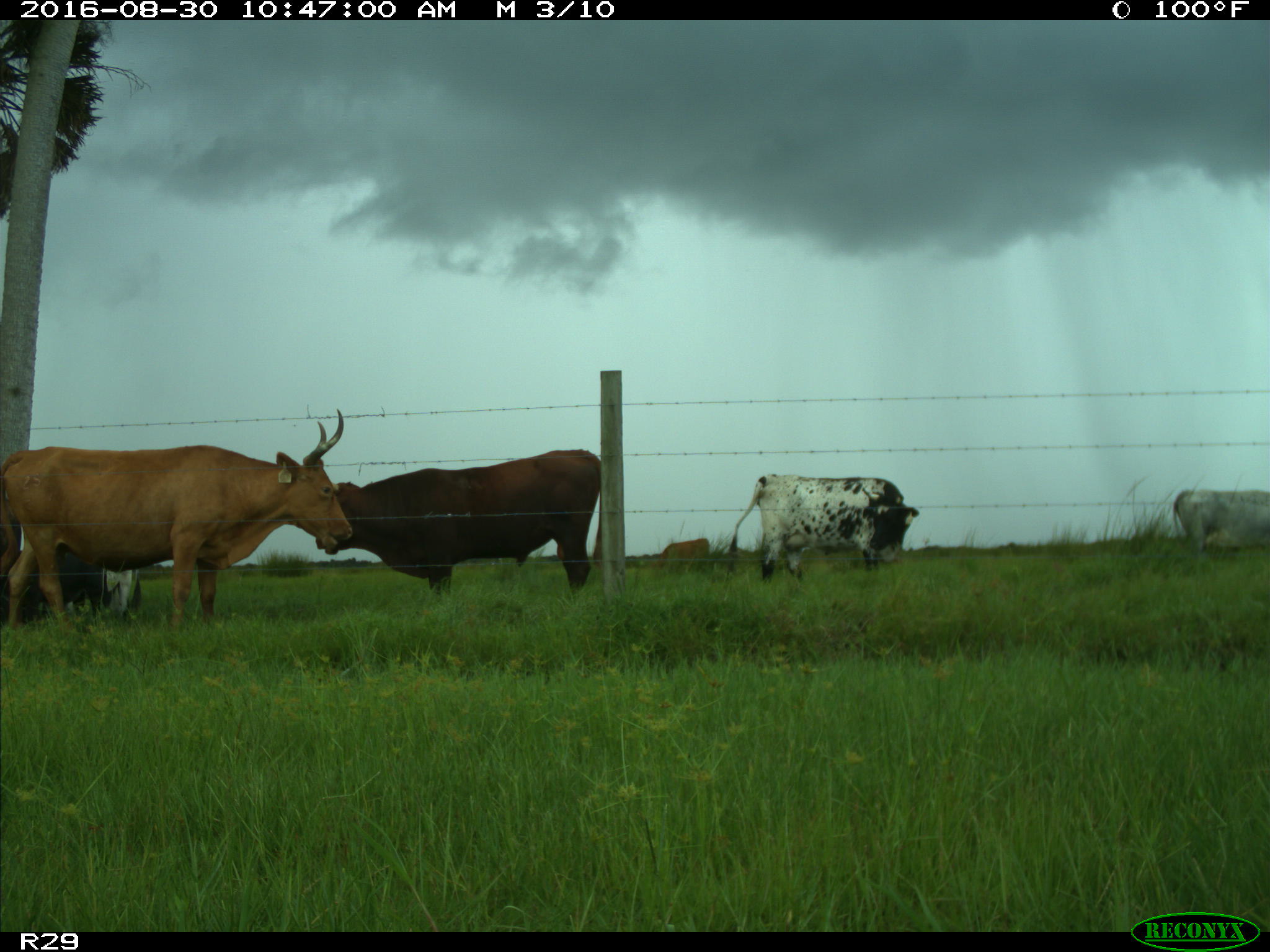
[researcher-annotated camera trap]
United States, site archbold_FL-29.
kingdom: Animalia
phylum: Chordata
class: Mammalia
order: Artiodactyla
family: Bovidae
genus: Bos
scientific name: Bos taurus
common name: domestic cow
Bos taurus (domestic cow).